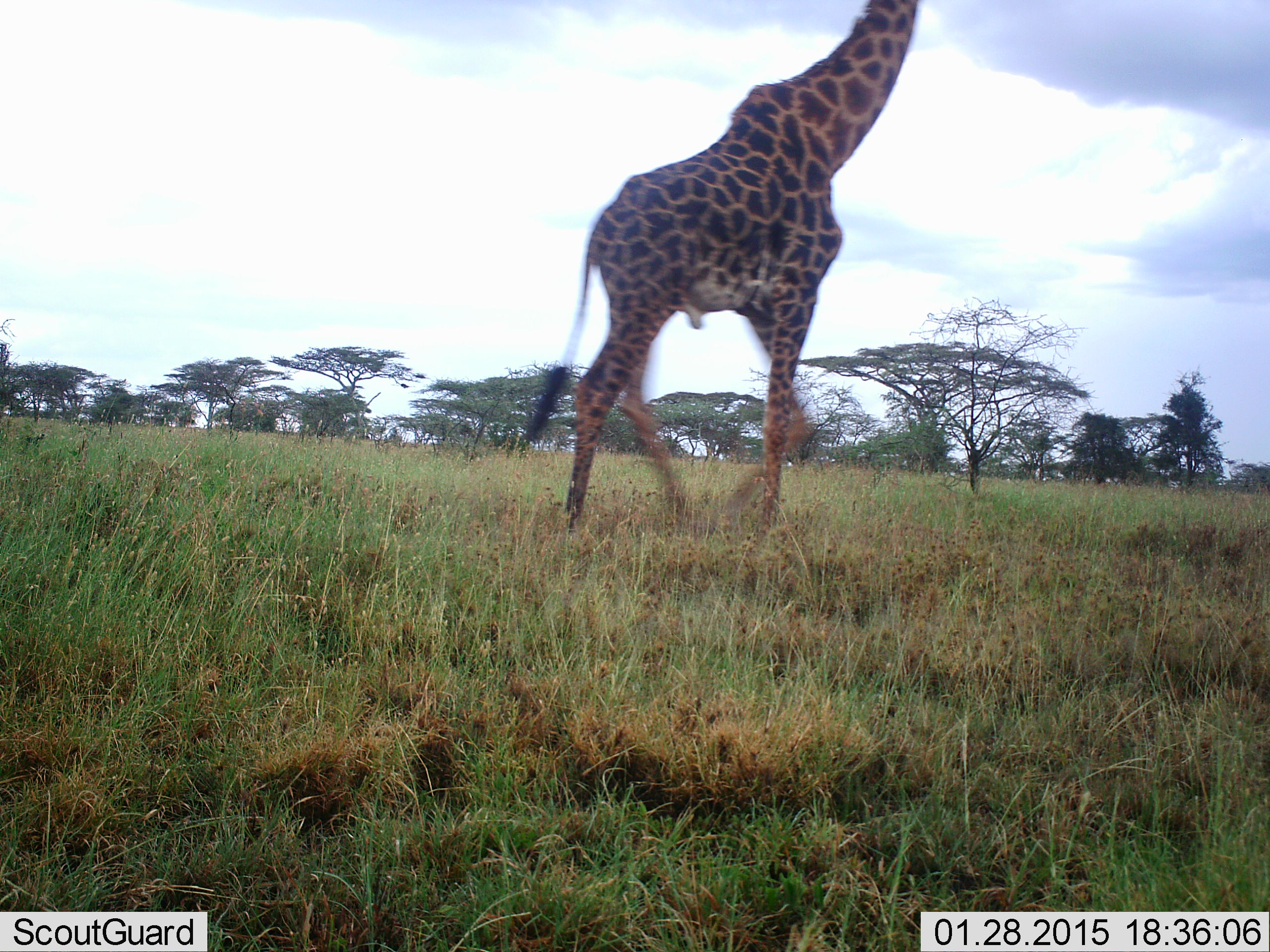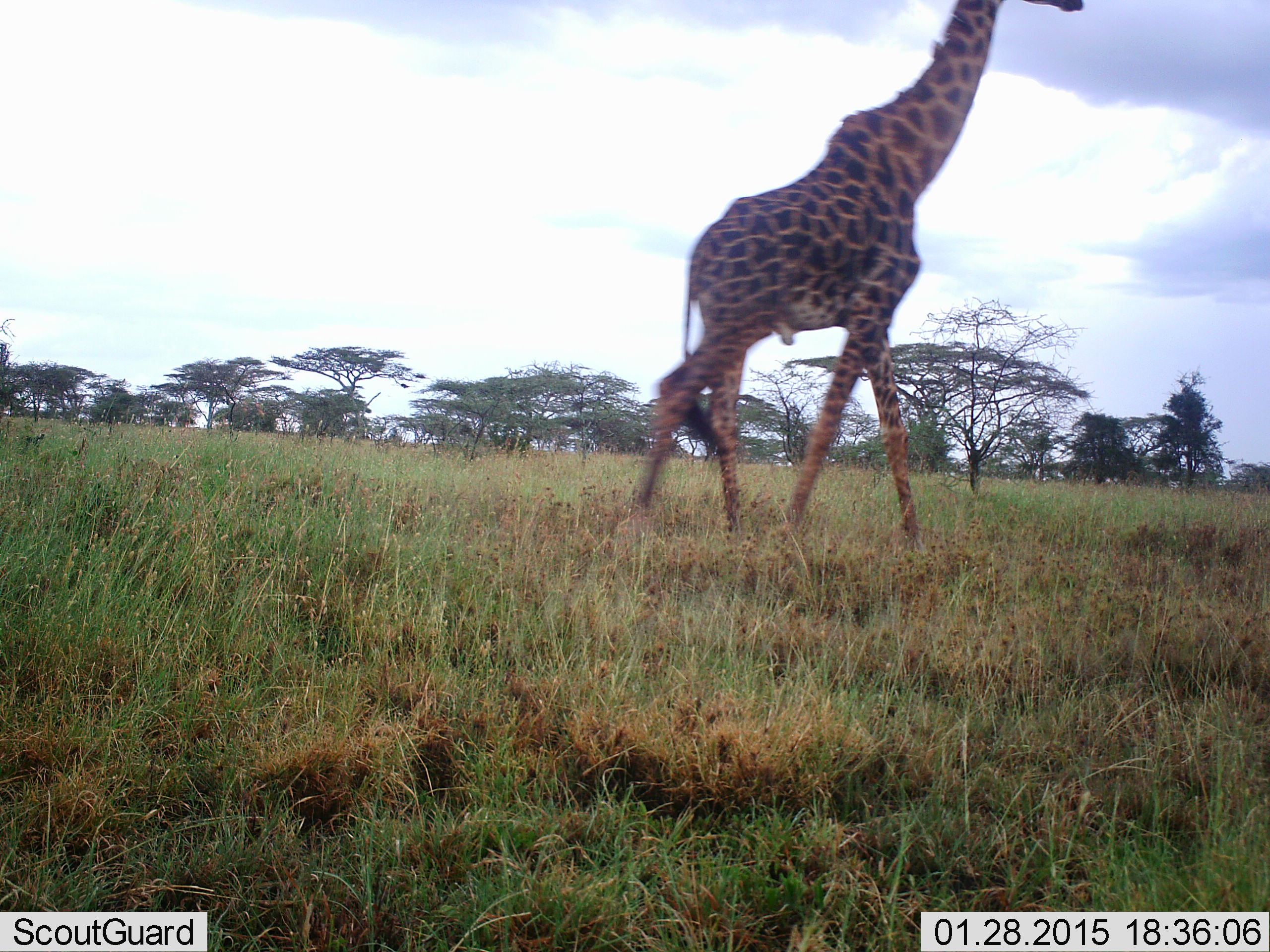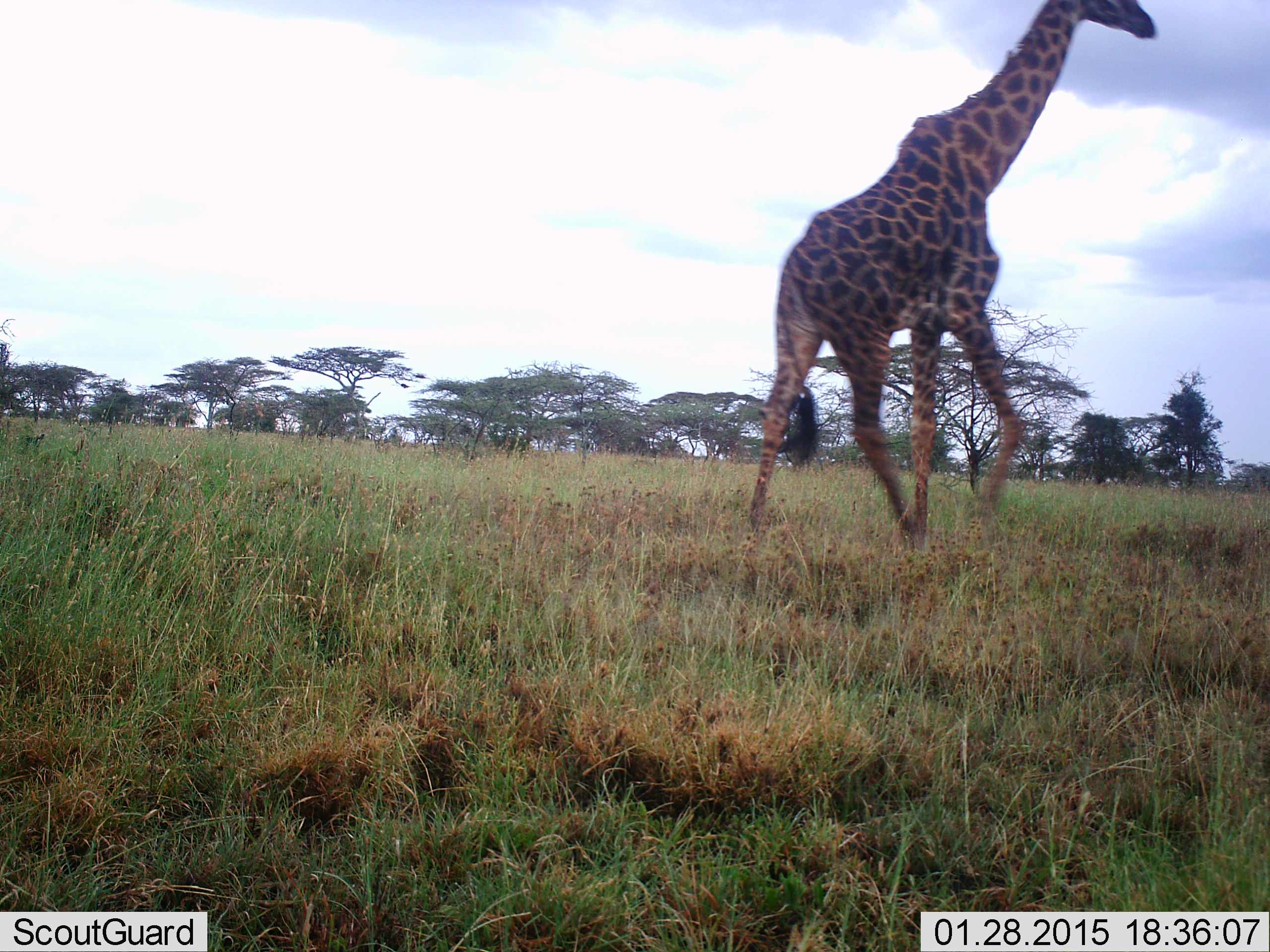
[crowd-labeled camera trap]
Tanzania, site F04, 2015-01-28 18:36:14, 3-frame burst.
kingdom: Animalia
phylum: Chordata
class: Mammalia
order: Artiodactyla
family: Giraffidae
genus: Giraffa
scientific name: Giraffa camelopardalis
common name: giraffe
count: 1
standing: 10%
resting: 0%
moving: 100%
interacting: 0%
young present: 0%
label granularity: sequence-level